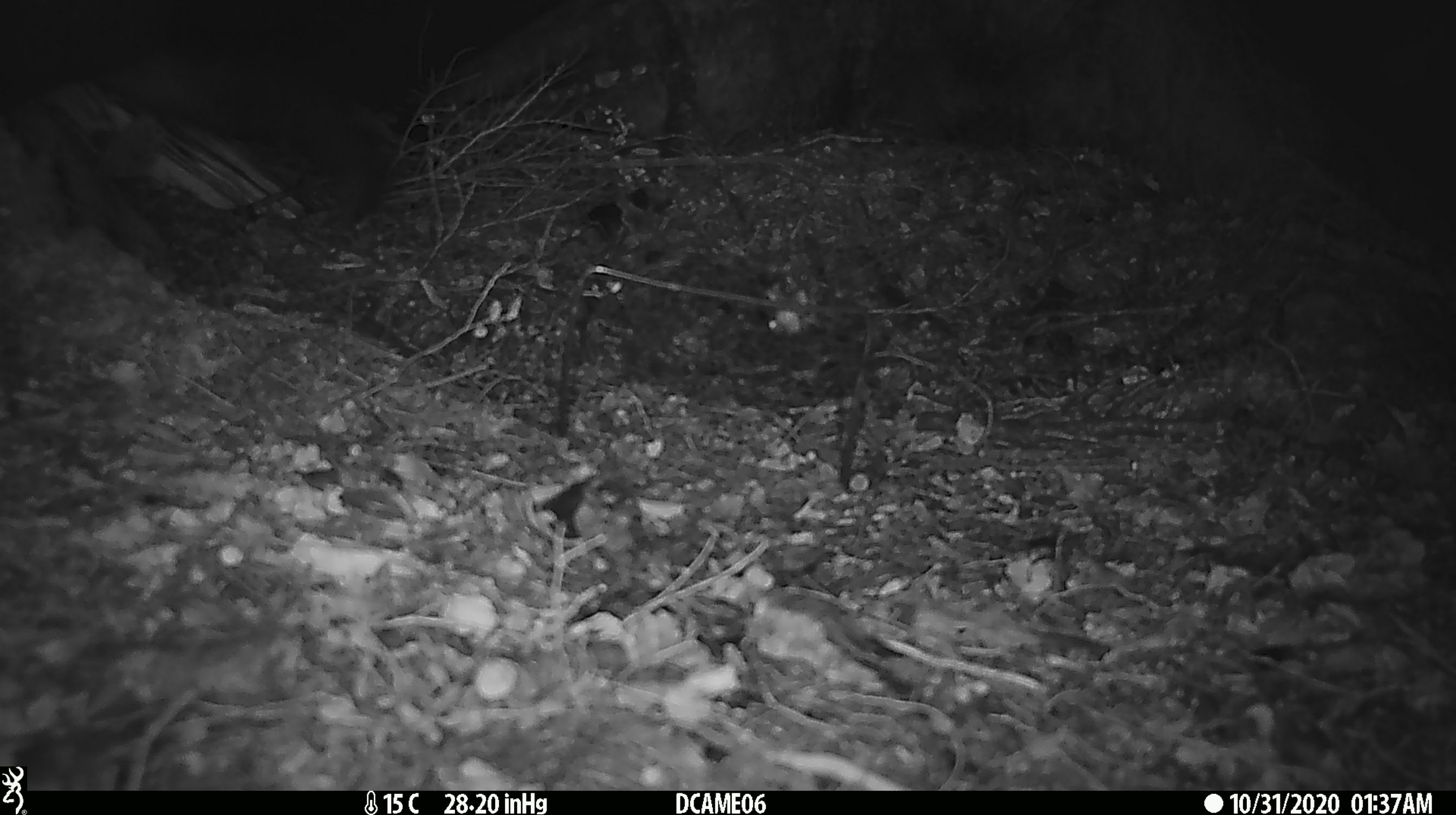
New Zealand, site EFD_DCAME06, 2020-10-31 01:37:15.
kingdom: Animalia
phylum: Chordata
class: Mammalia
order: Diprotodontia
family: Phalangeridae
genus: Trichosurus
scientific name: Trichosurus vulpecula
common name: common brushtail possum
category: possum